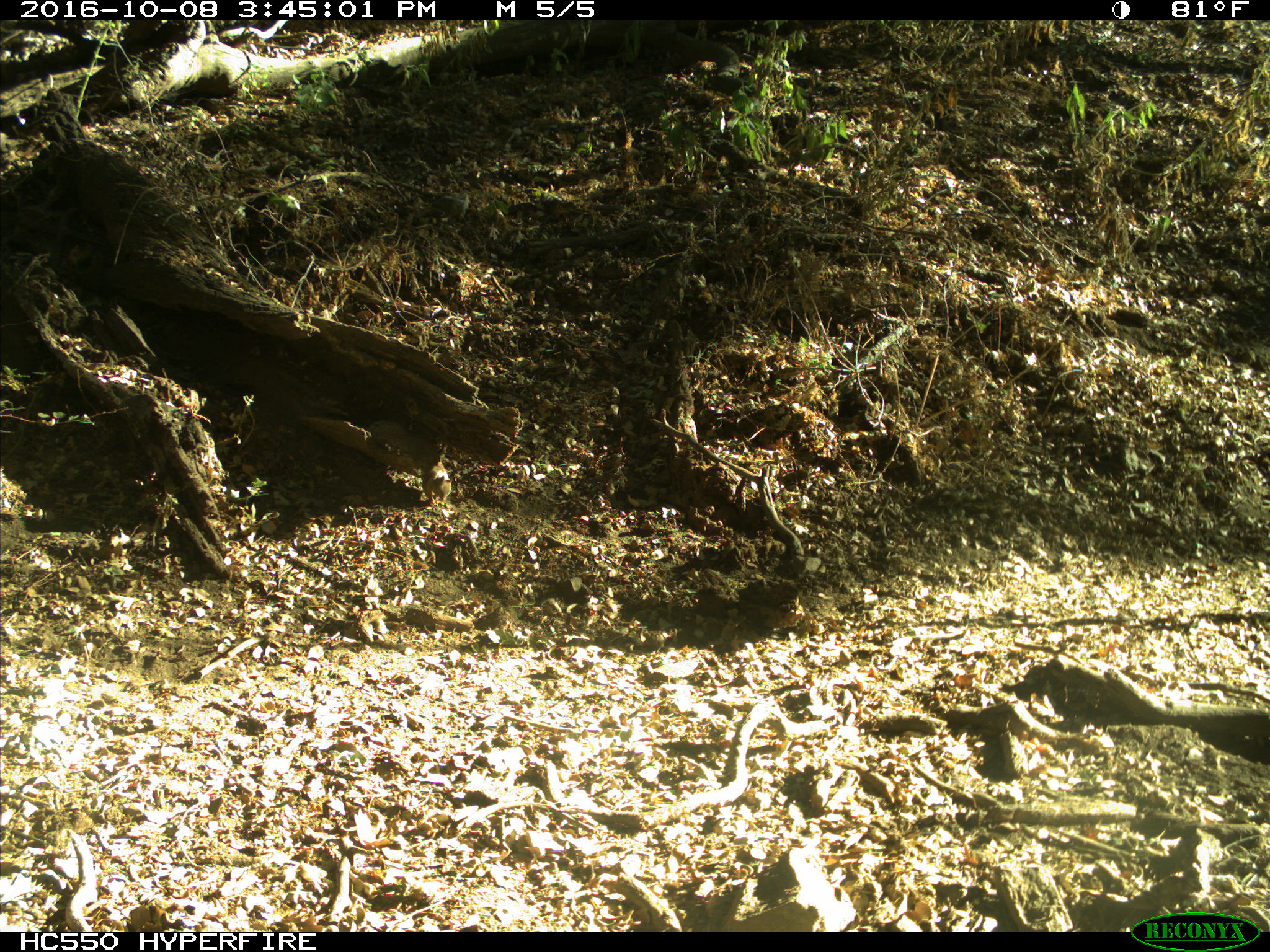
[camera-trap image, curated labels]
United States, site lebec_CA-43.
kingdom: Animalia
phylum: Chordata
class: Mammalia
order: Rodentia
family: Sciuridae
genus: Otospermophilus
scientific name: Otospermophilus beecheyi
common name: california ground squirrel